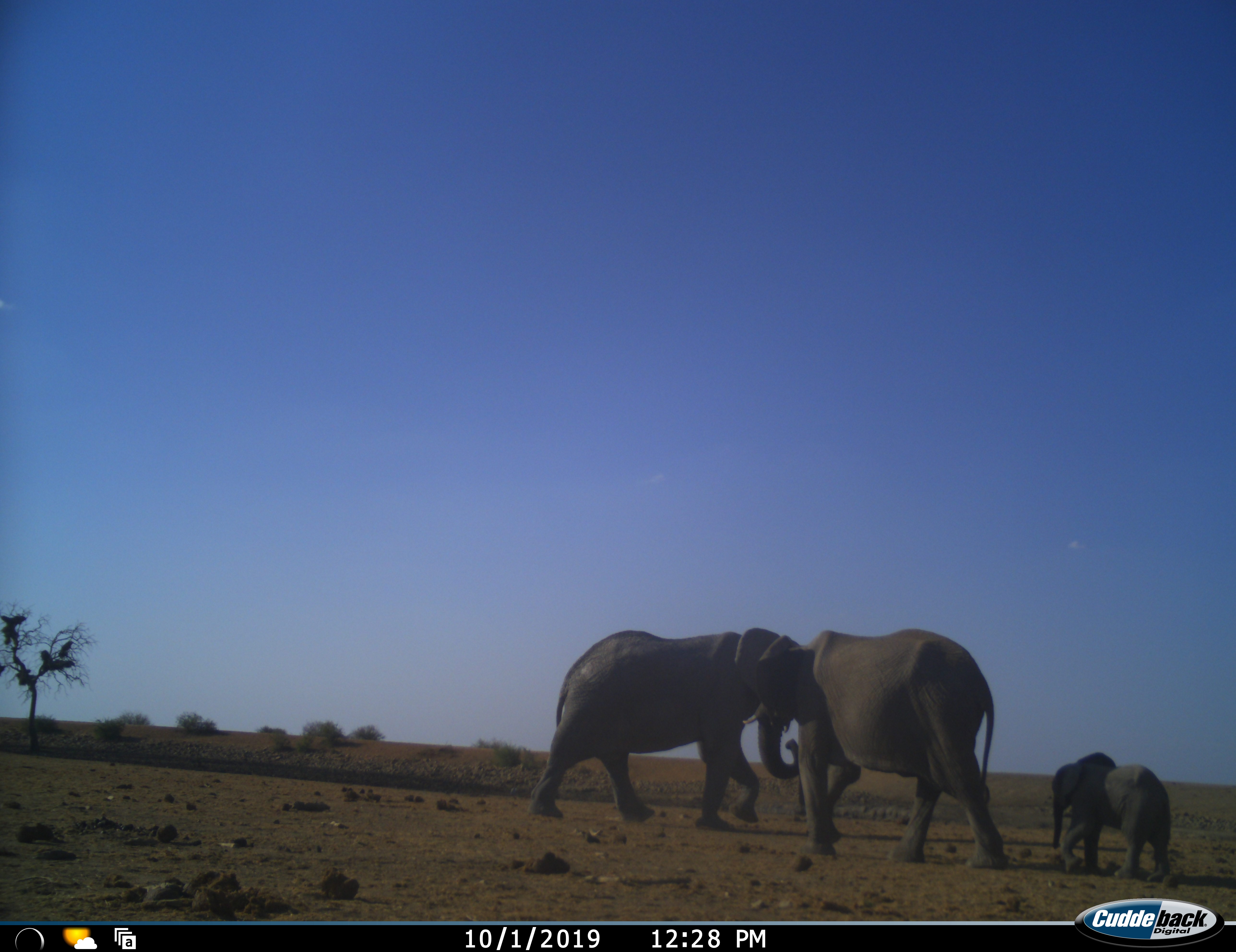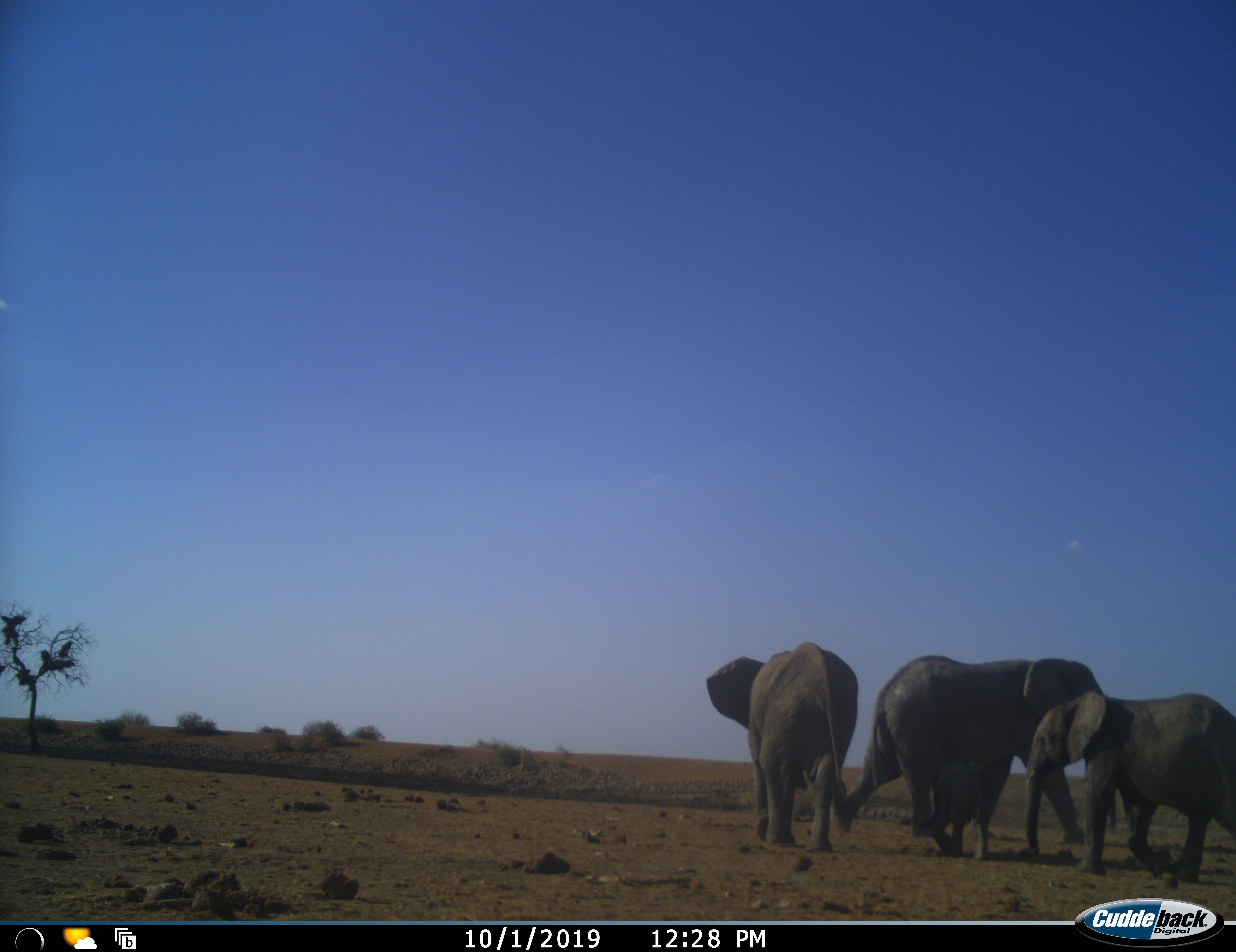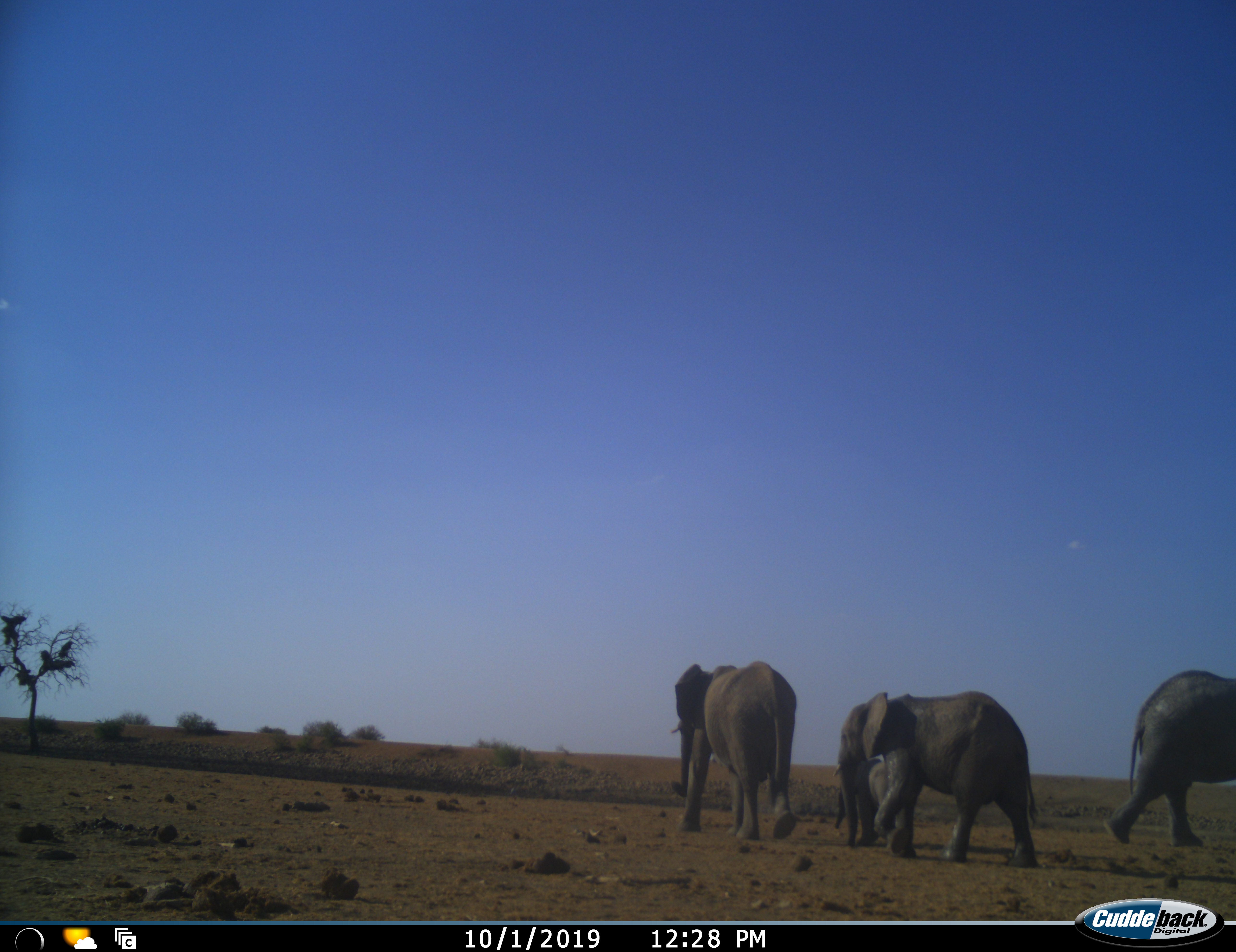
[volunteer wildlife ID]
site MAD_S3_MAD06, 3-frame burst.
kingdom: Animalia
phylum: Chordata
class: Mammalia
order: Proboscidea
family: Elephantidae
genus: Loxodonta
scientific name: Loxodonta africana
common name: african bush elephant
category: elephant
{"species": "elephant (african bush elephant) (Loxodonta africana)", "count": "4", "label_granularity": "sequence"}